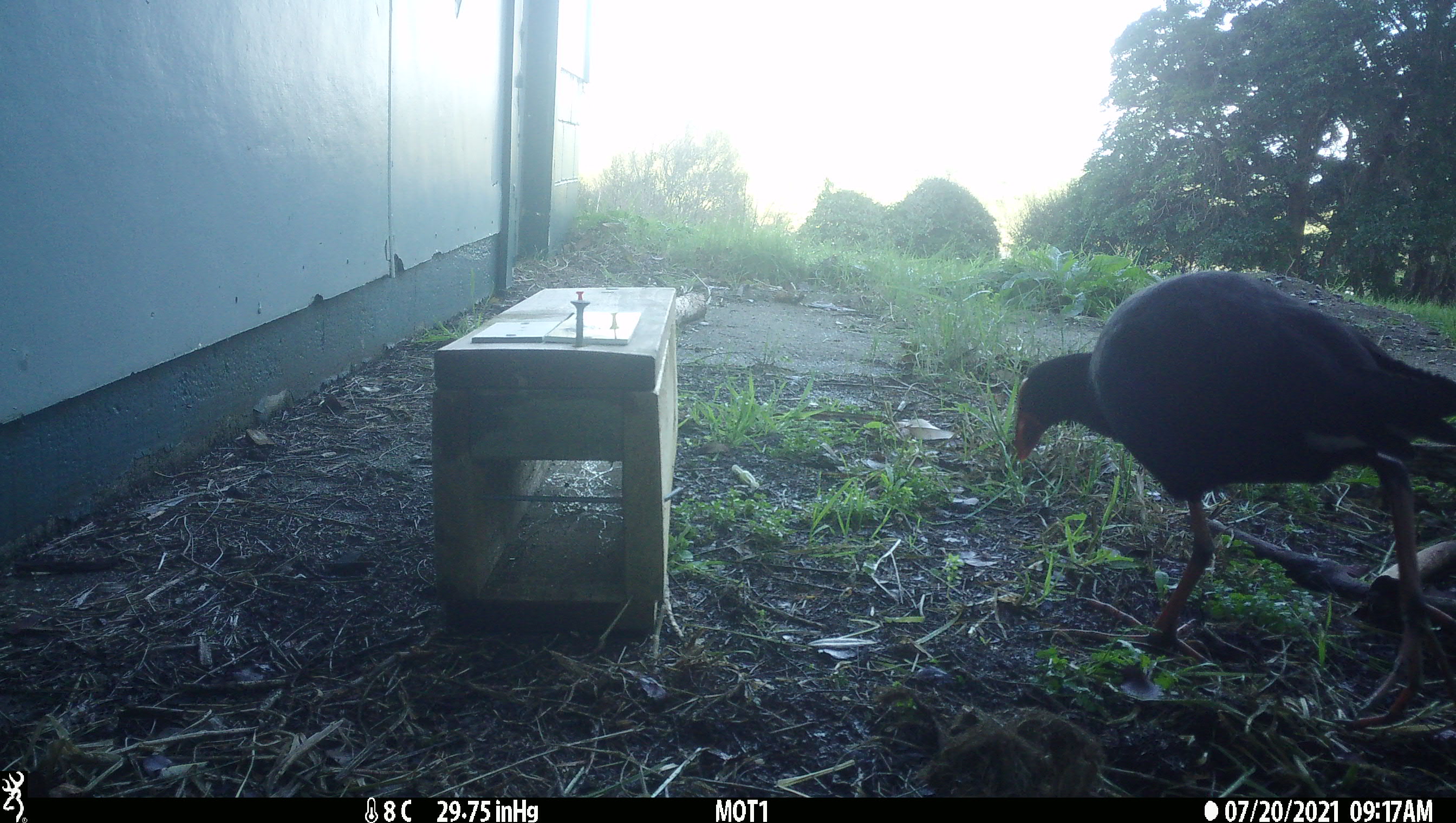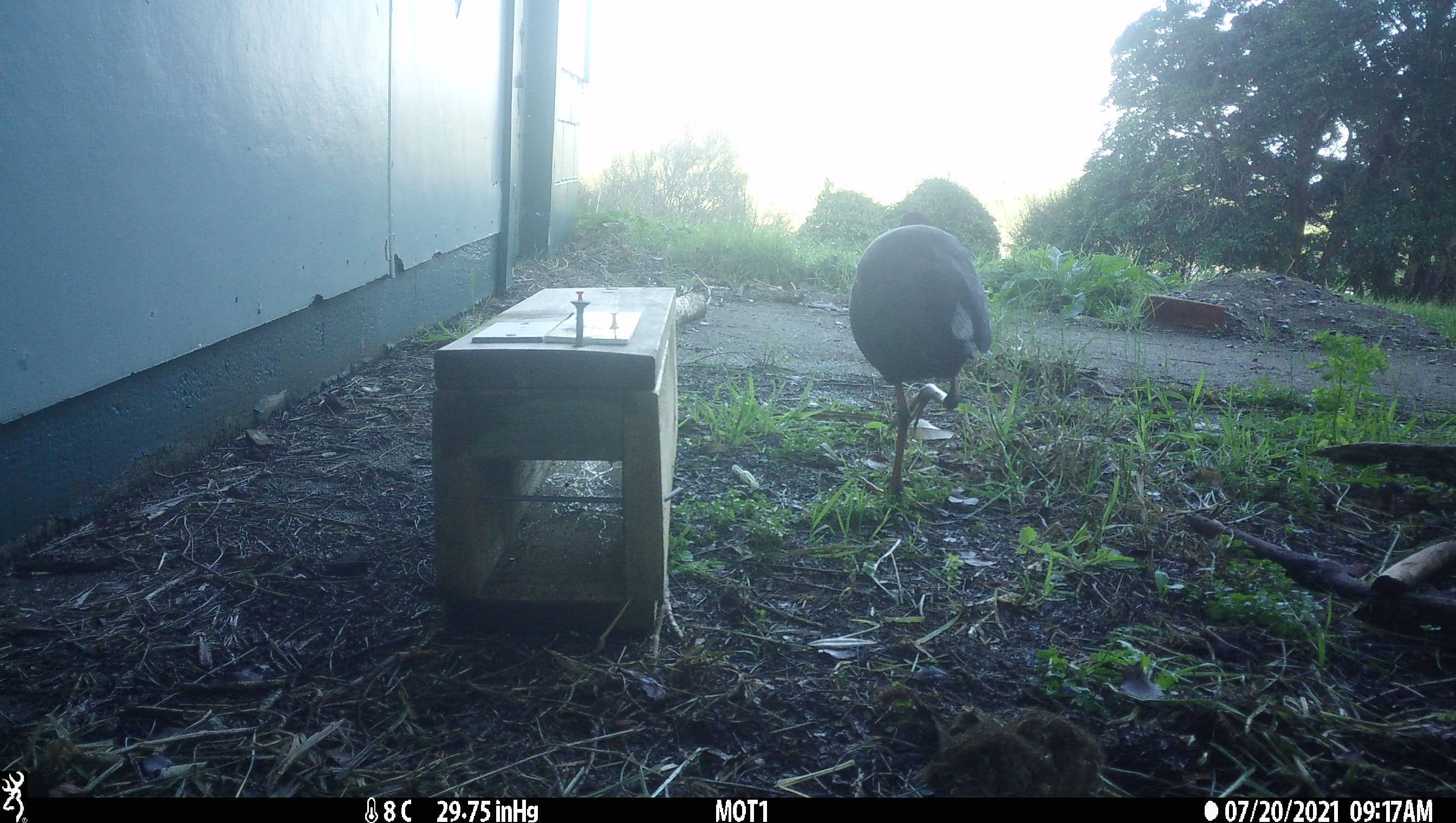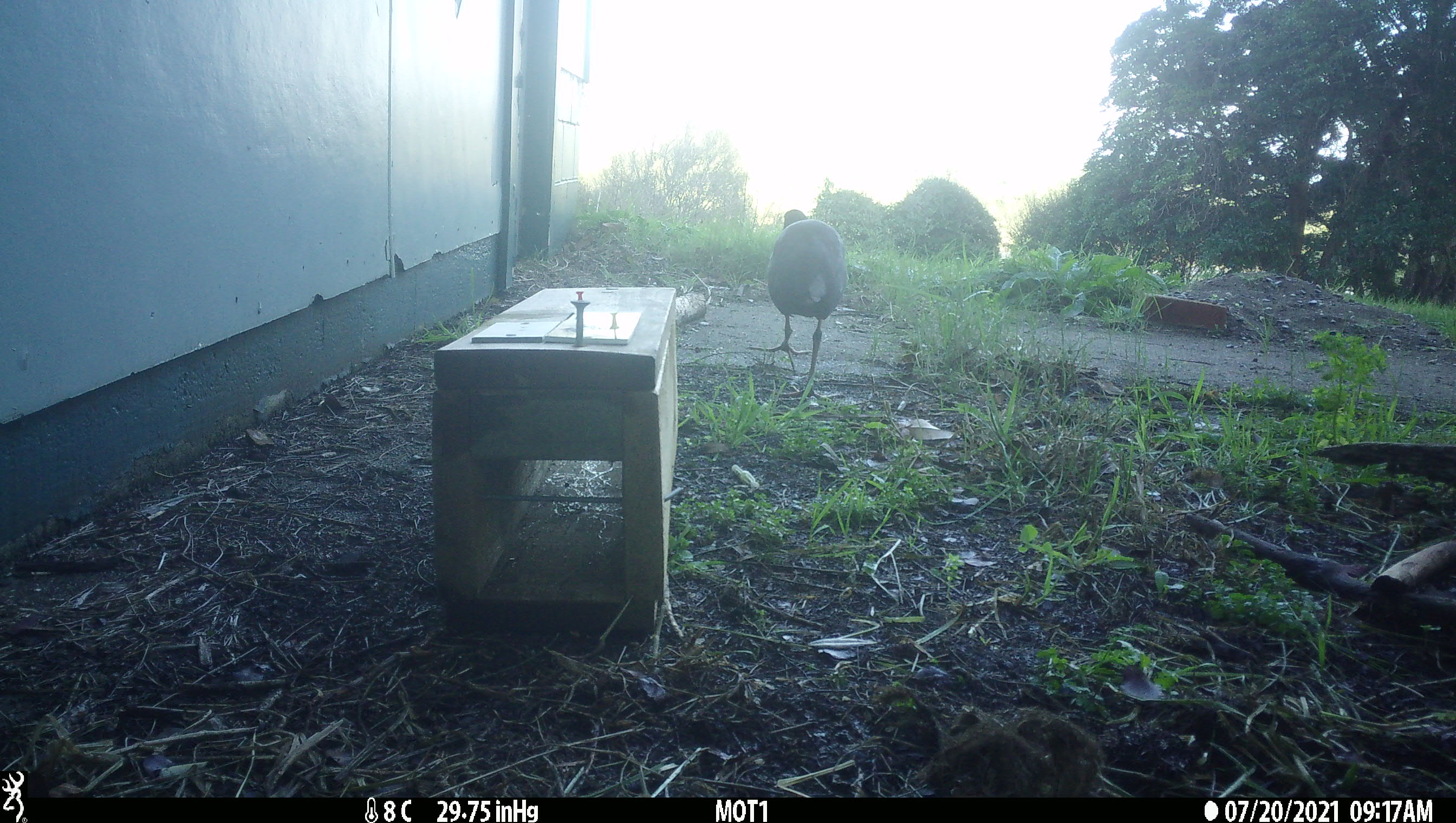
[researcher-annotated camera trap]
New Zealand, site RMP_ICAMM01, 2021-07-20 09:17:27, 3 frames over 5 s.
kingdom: Animalia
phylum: Chordata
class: Aves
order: Gruiformes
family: Rallidae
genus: Porphyrio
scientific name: Porphyrio melanotus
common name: australasian swamphen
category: pukeko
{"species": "pukeko (australasian swamphen) (Porphyrio melanotus)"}